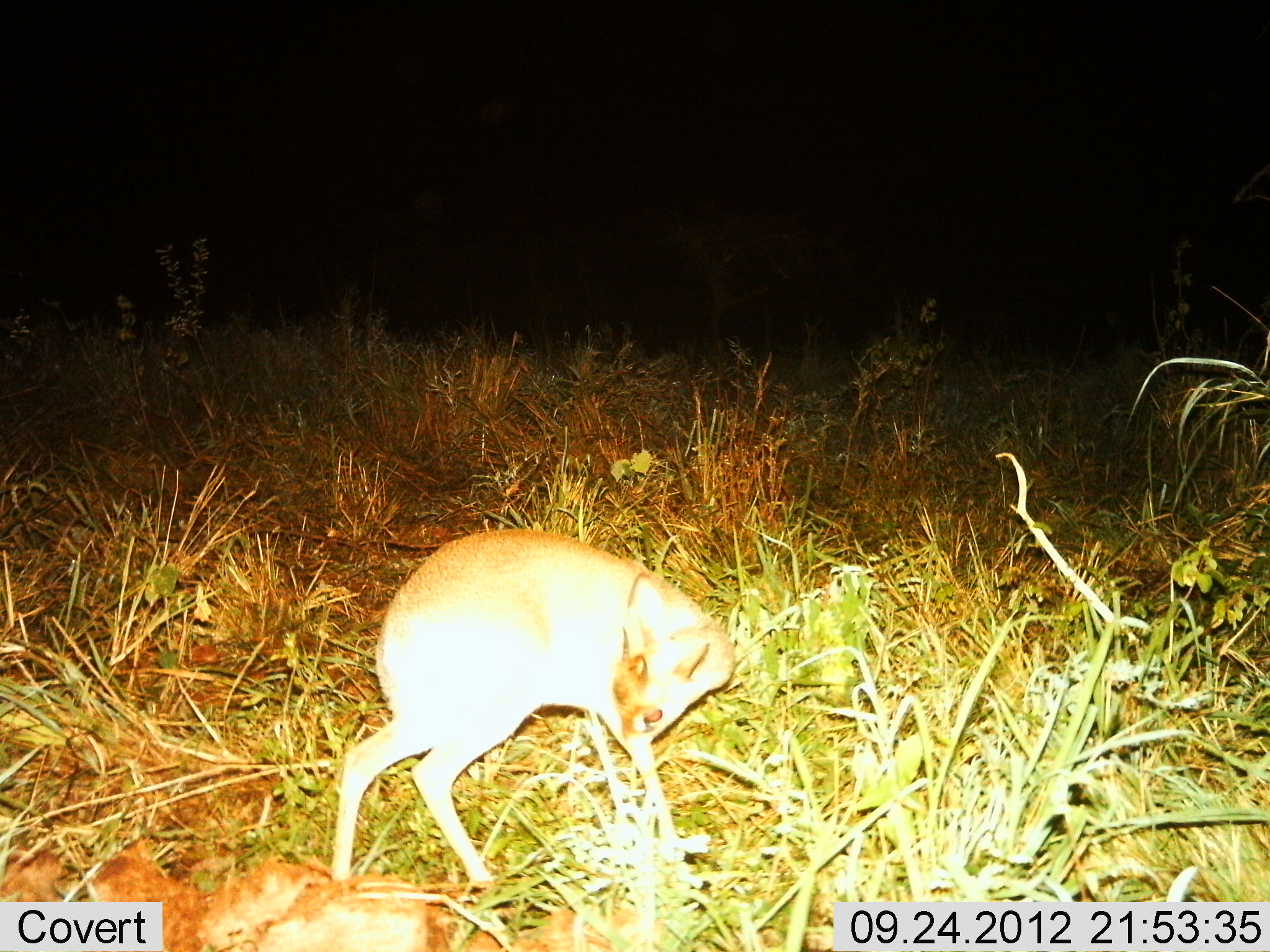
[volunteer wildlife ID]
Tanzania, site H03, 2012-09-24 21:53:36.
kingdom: Animalia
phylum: Chordata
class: Mammalia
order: Artiodactyla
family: Bovidae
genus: Madoqua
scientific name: Madoqua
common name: dikdik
Dikdik (Madoqua), count 1. Behavior (volunteer vote fractions): standing 80%, resting 0%, moving 20%, interacting 0%. Young present (vote fraction): 0%. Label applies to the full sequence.